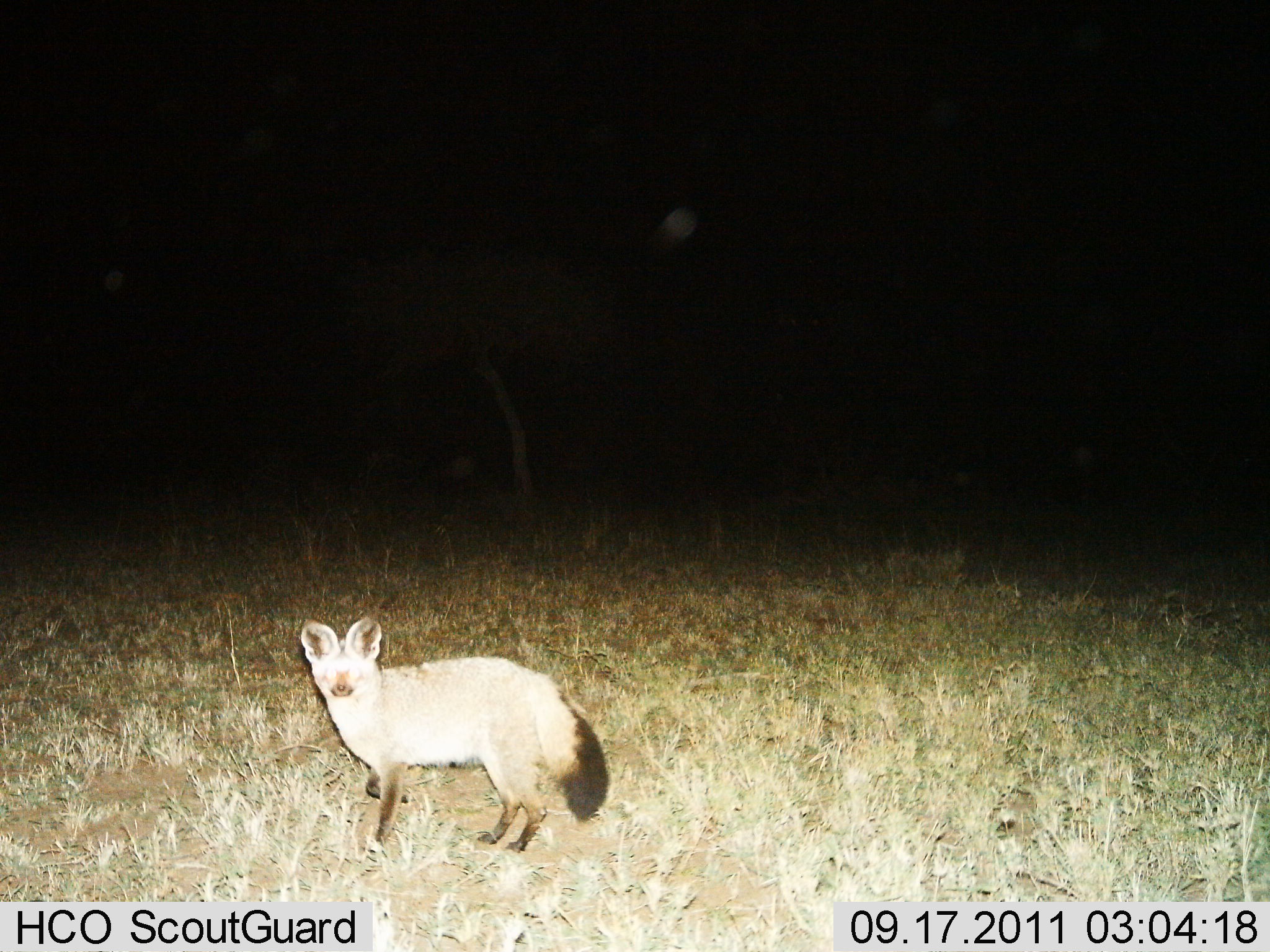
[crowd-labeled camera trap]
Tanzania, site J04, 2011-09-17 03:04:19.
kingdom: Animalia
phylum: Chordata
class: Mammalia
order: Carnivora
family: Canidae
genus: Otocyon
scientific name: Otocyon megalotis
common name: bat-eared fox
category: batearedfox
Batearedfox (bat-eared fox) (Otocyon megalotis), count 1. Behavior (volunteer vote fractions): standing 100%, resting 0%, moving 0%, interacting 0%. Young present (vote fraction): 0%. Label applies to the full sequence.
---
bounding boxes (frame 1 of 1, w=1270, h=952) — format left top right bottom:
animal: 298 616 609 857